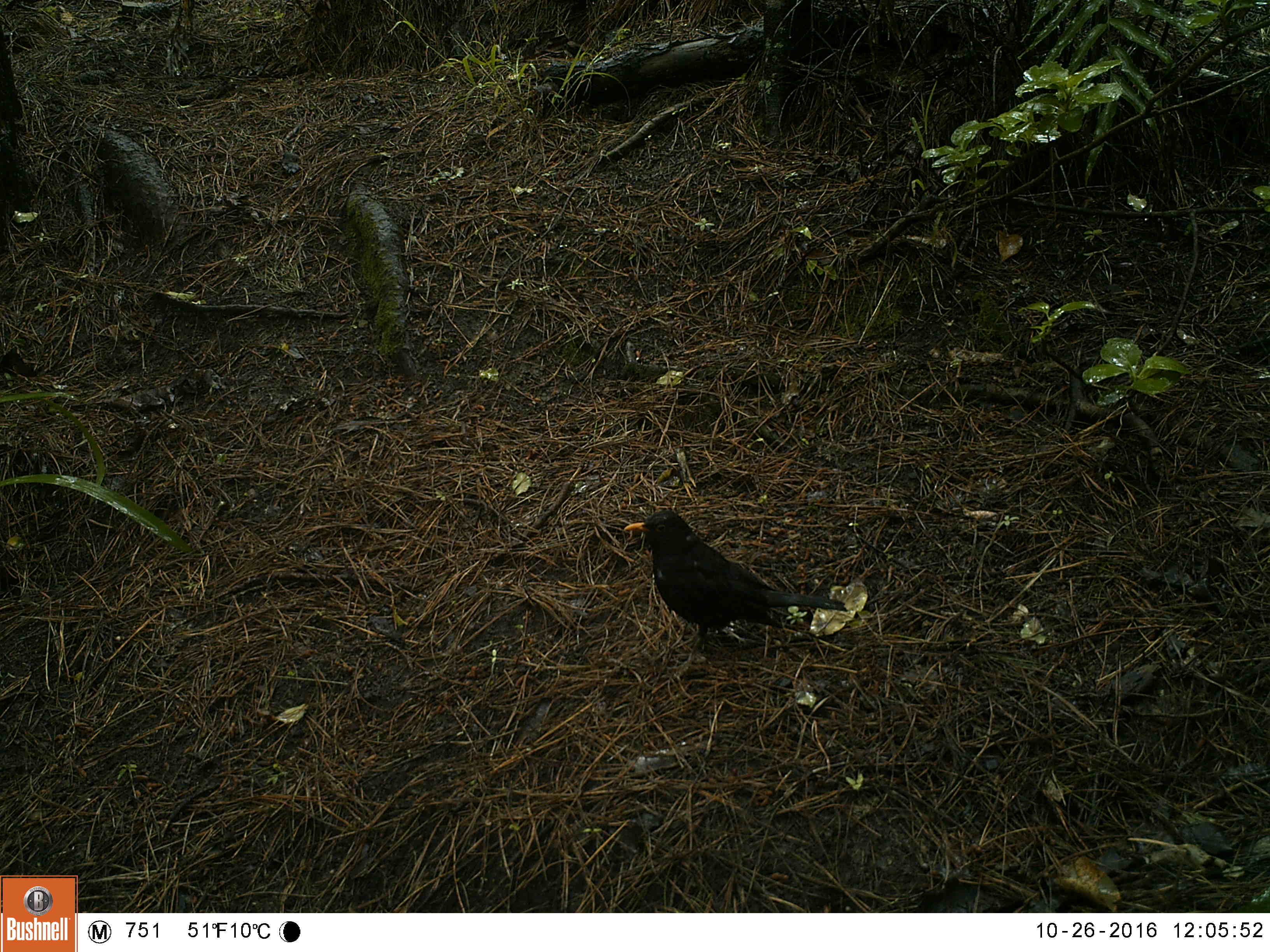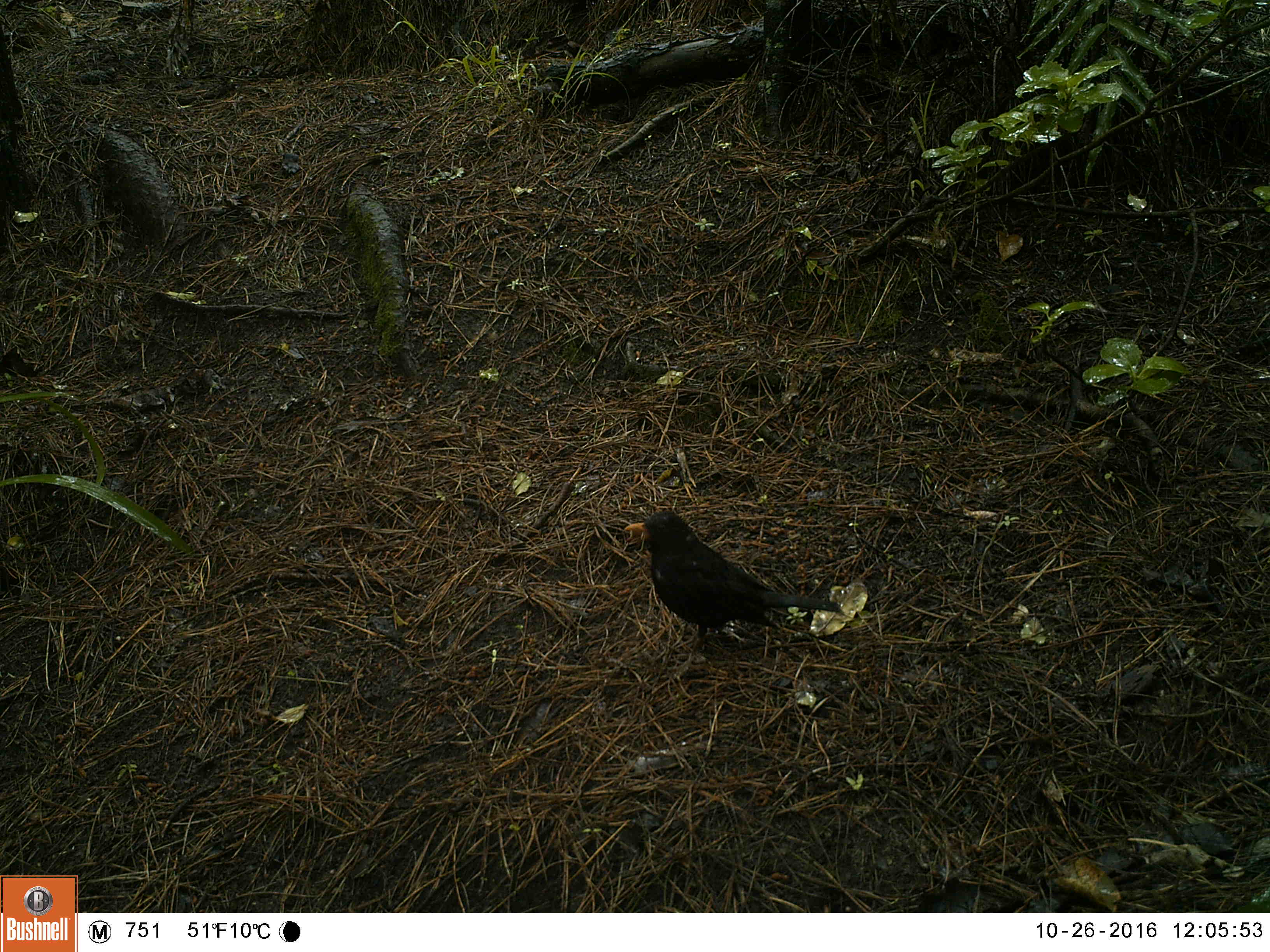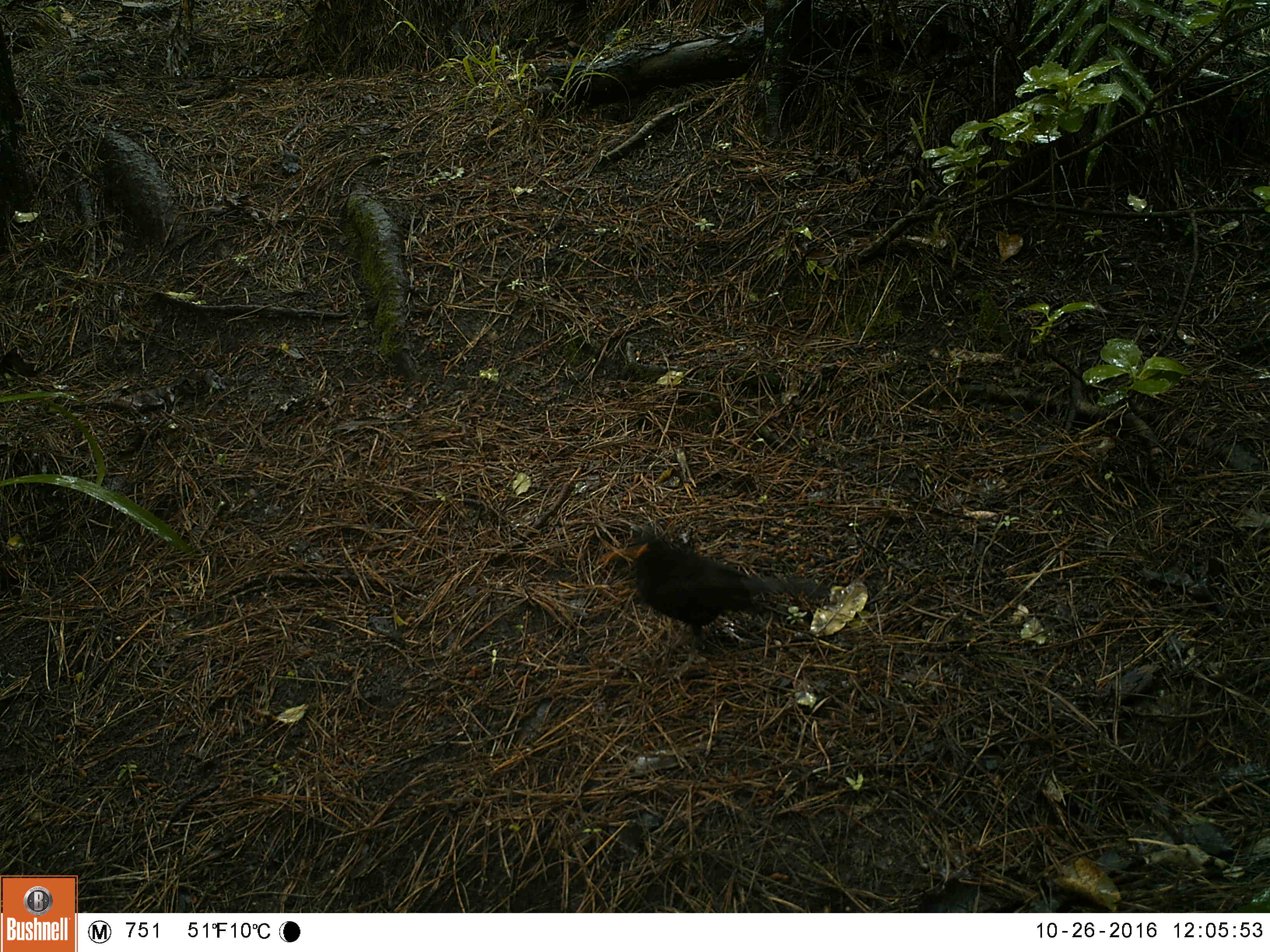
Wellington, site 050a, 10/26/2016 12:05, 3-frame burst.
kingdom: Animalia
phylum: Chordata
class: Aves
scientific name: Aves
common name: bird